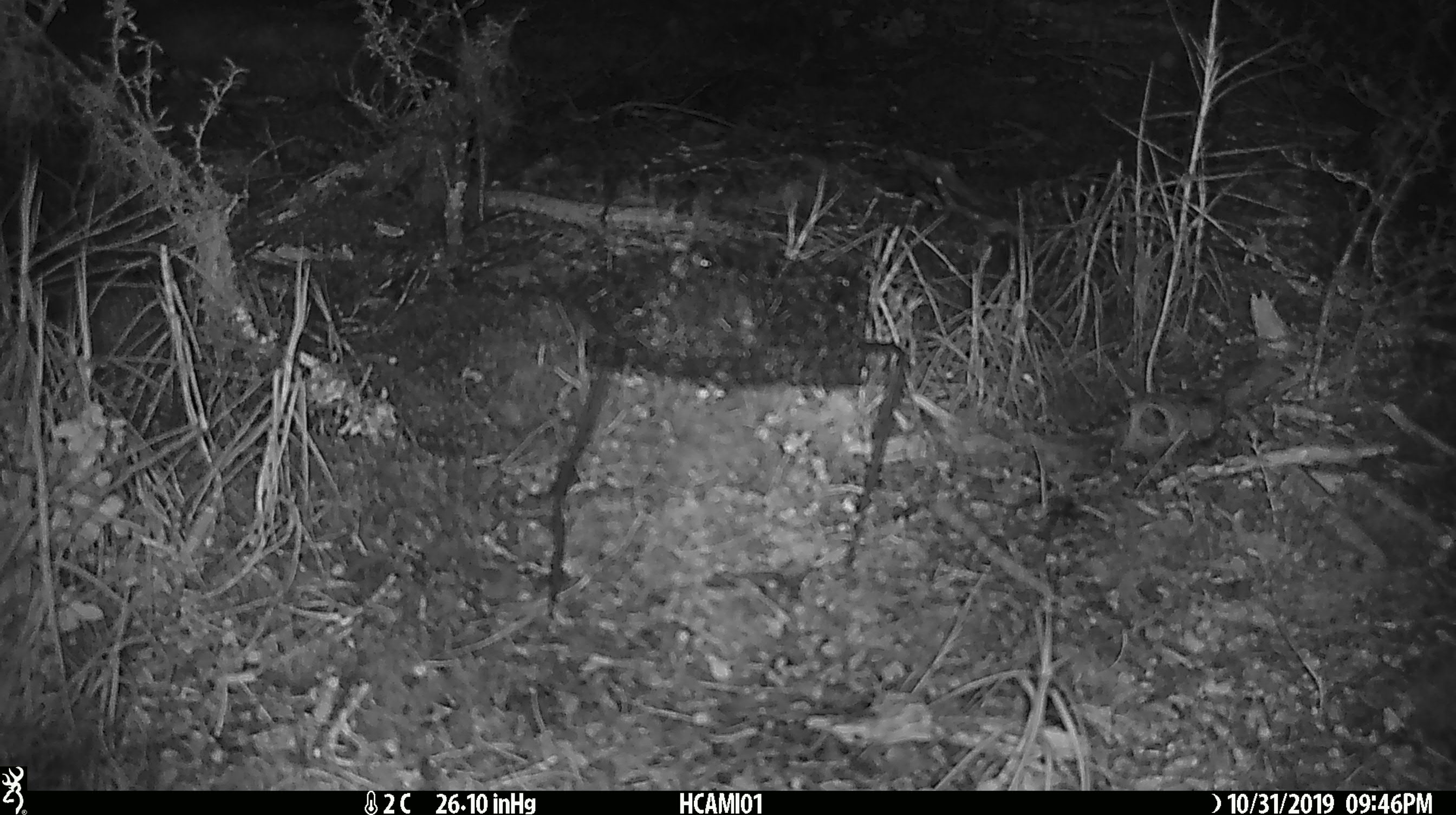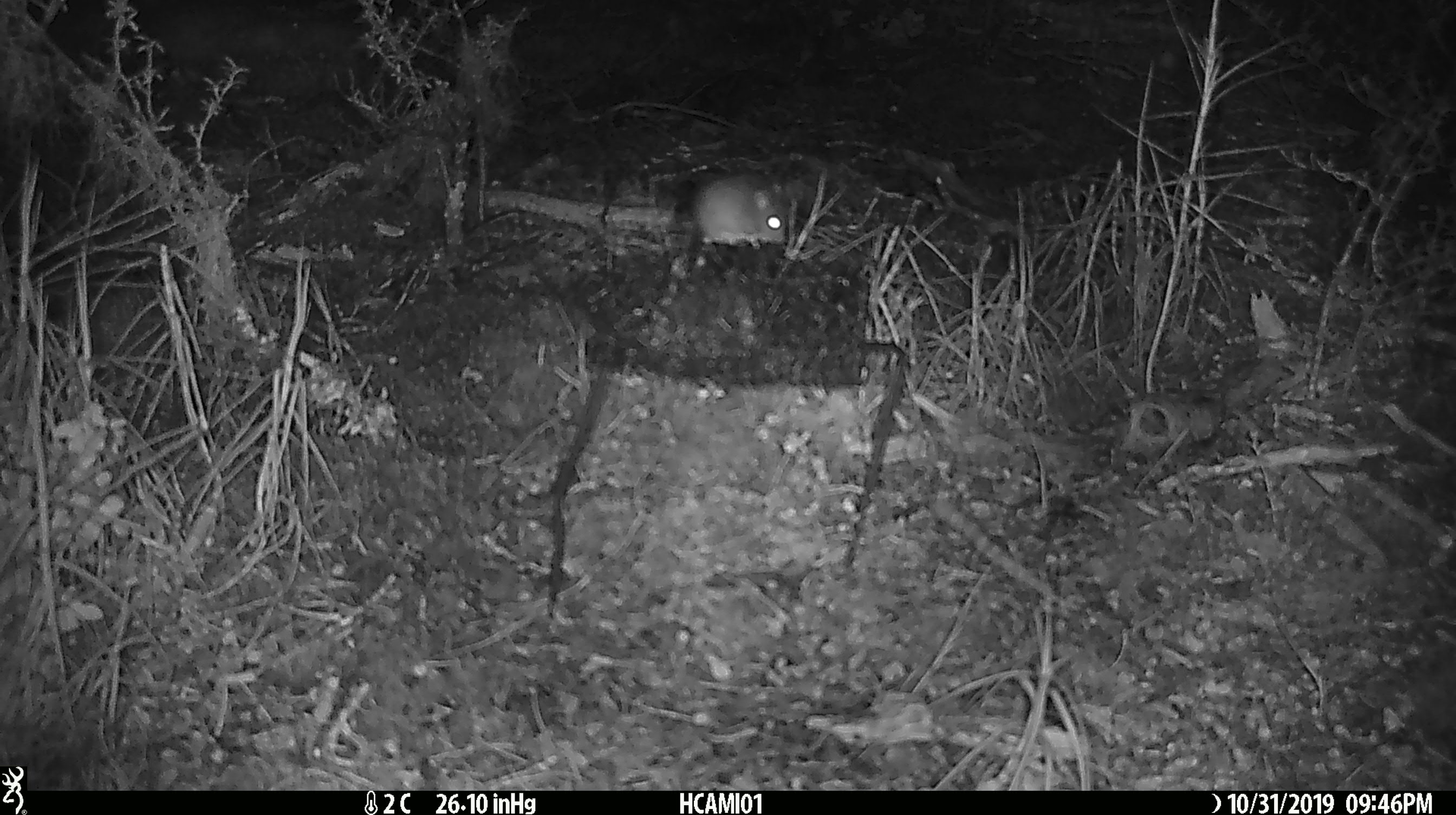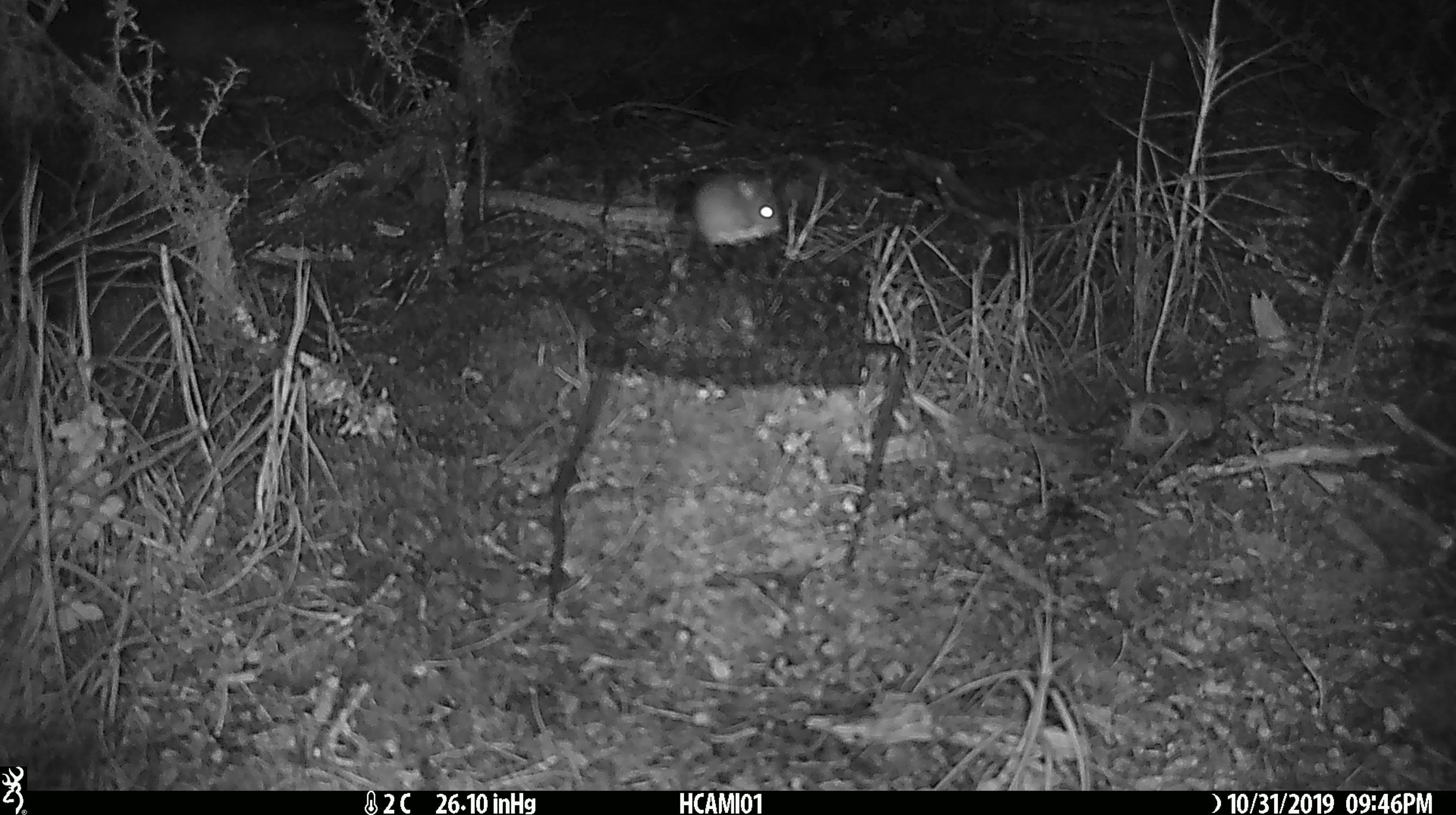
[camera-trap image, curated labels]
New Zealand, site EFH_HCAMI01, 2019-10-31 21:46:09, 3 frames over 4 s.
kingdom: Animalia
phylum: Chordata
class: Mammalia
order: Rodentia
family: Muridae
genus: Mus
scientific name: Mus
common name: mouse